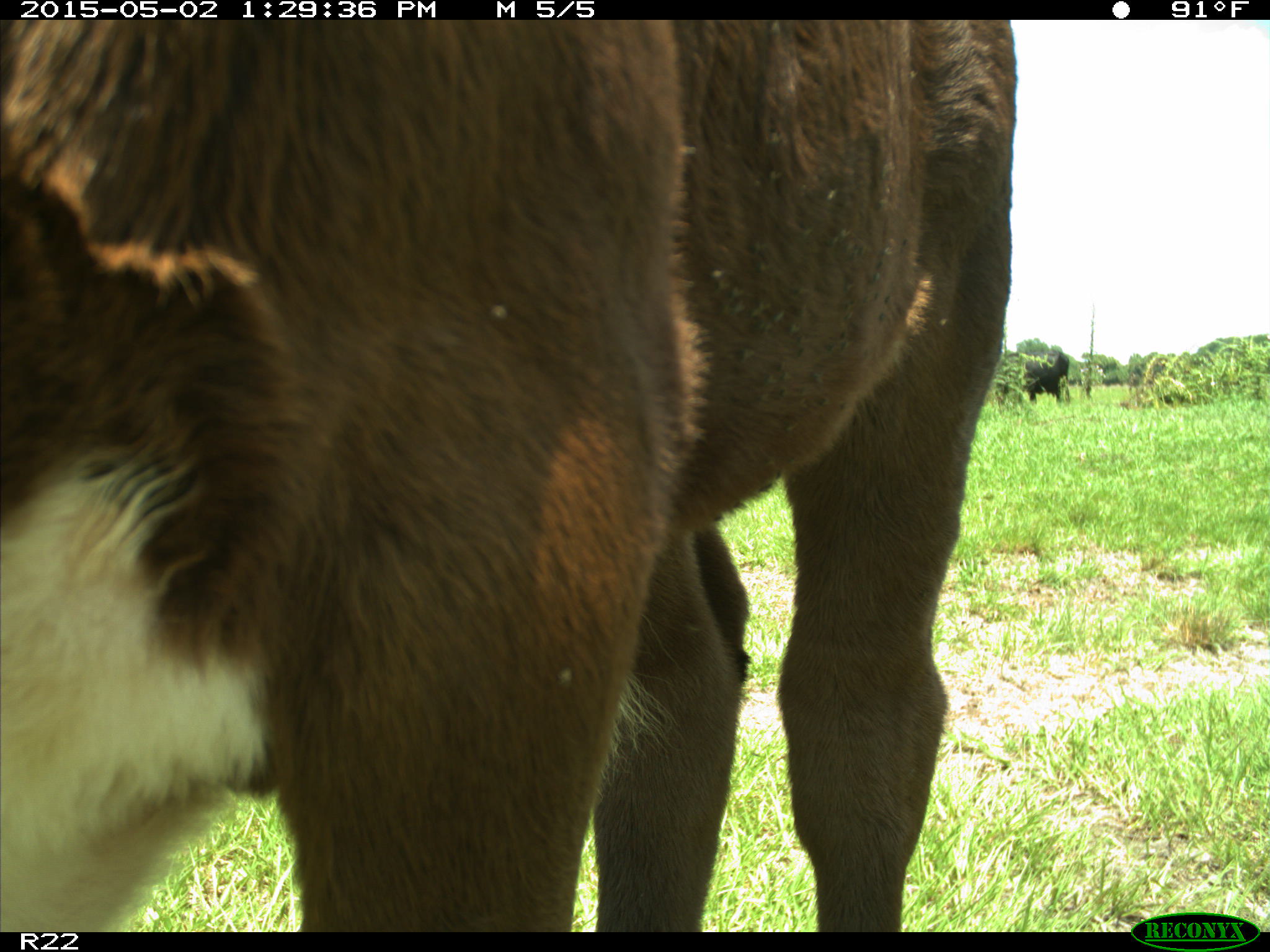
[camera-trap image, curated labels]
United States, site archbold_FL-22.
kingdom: Animalia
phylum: Chordata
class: Mammalia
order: Artiodactyla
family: Bovidae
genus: Bos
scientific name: Bos taurus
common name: domestic cow